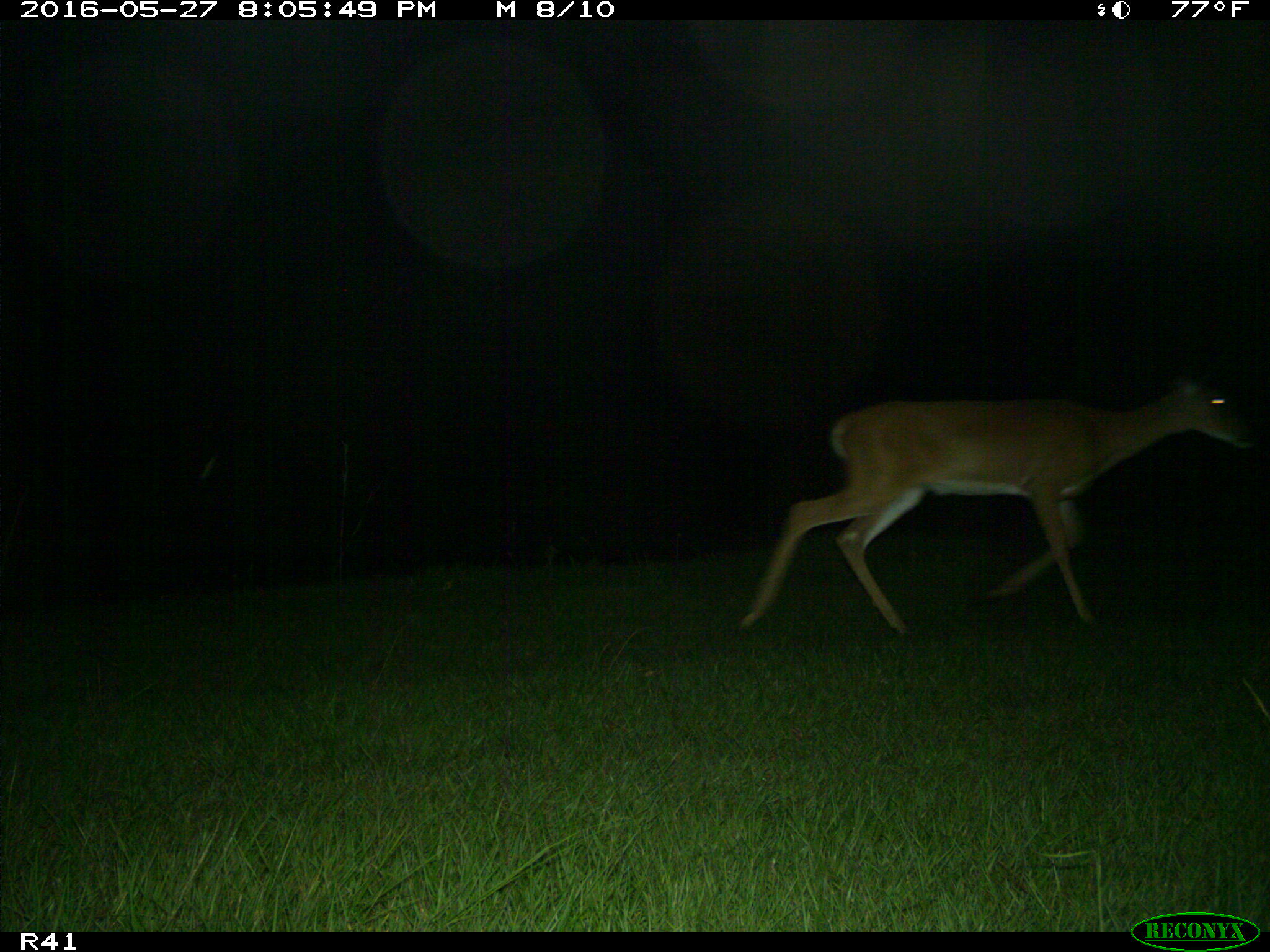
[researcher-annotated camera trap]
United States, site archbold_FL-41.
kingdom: Animalia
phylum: Chordata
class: Mammalia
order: Artiodactyla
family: Cervidae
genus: Odocoileus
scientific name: Odocoileus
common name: deer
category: unidentified deer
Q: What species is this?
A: Unidentified deer (deer) (Odocoileus).